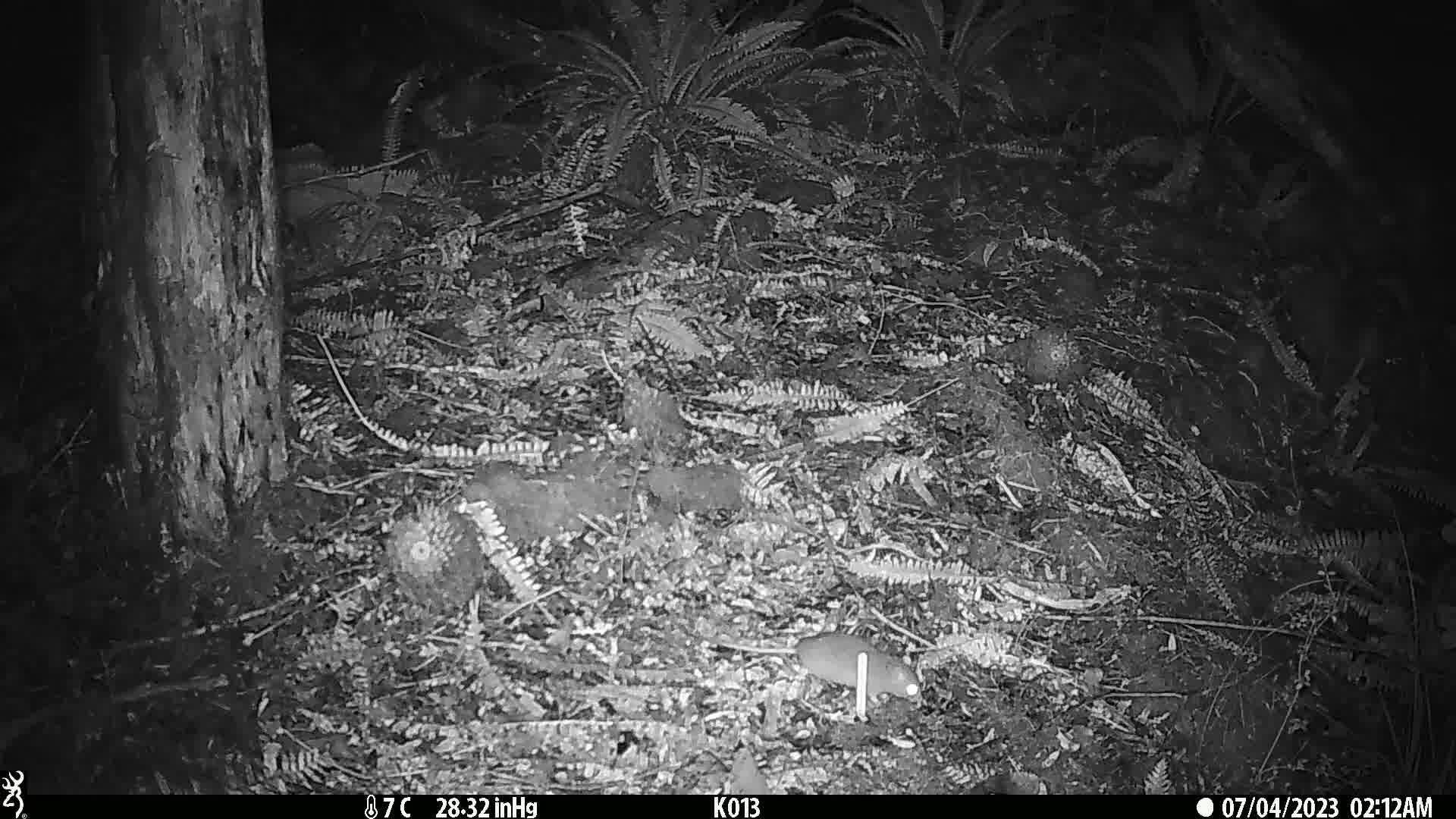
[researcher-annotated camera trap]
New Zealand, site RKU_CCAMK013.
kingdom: Animalia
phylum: Chordata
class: Mammalia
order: Rodentia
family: Muridae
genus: Rattus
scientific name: Rattus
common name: rat